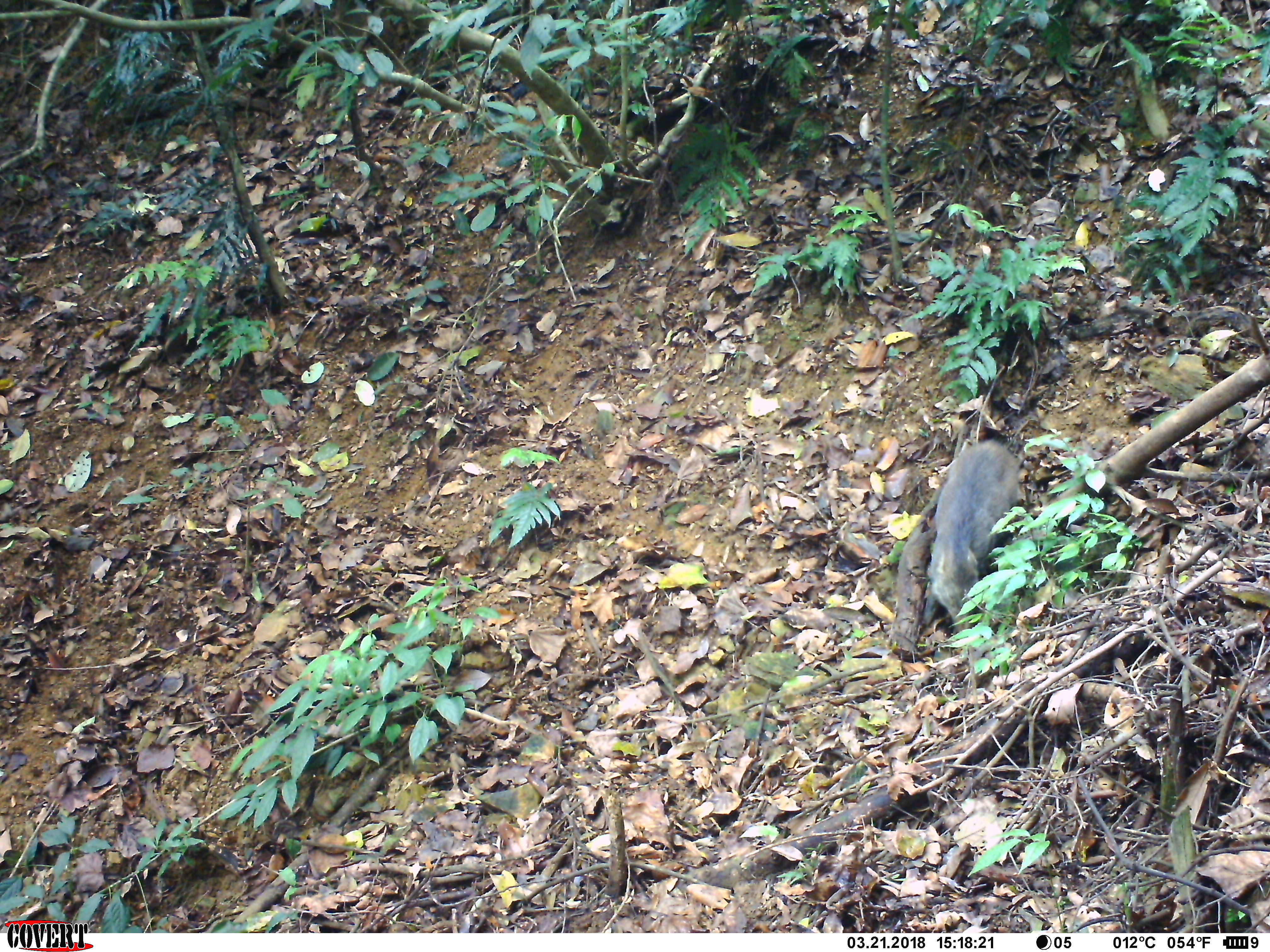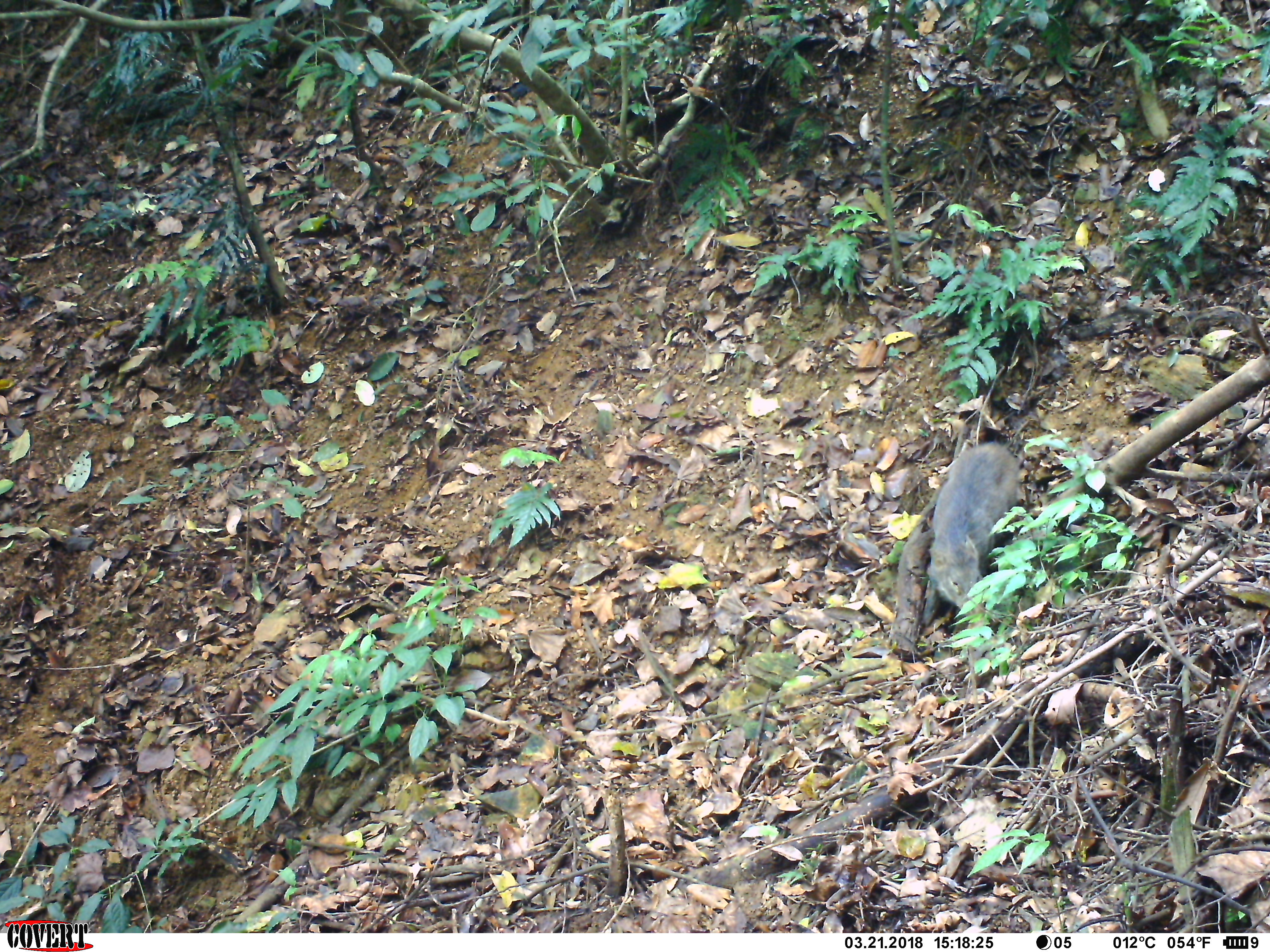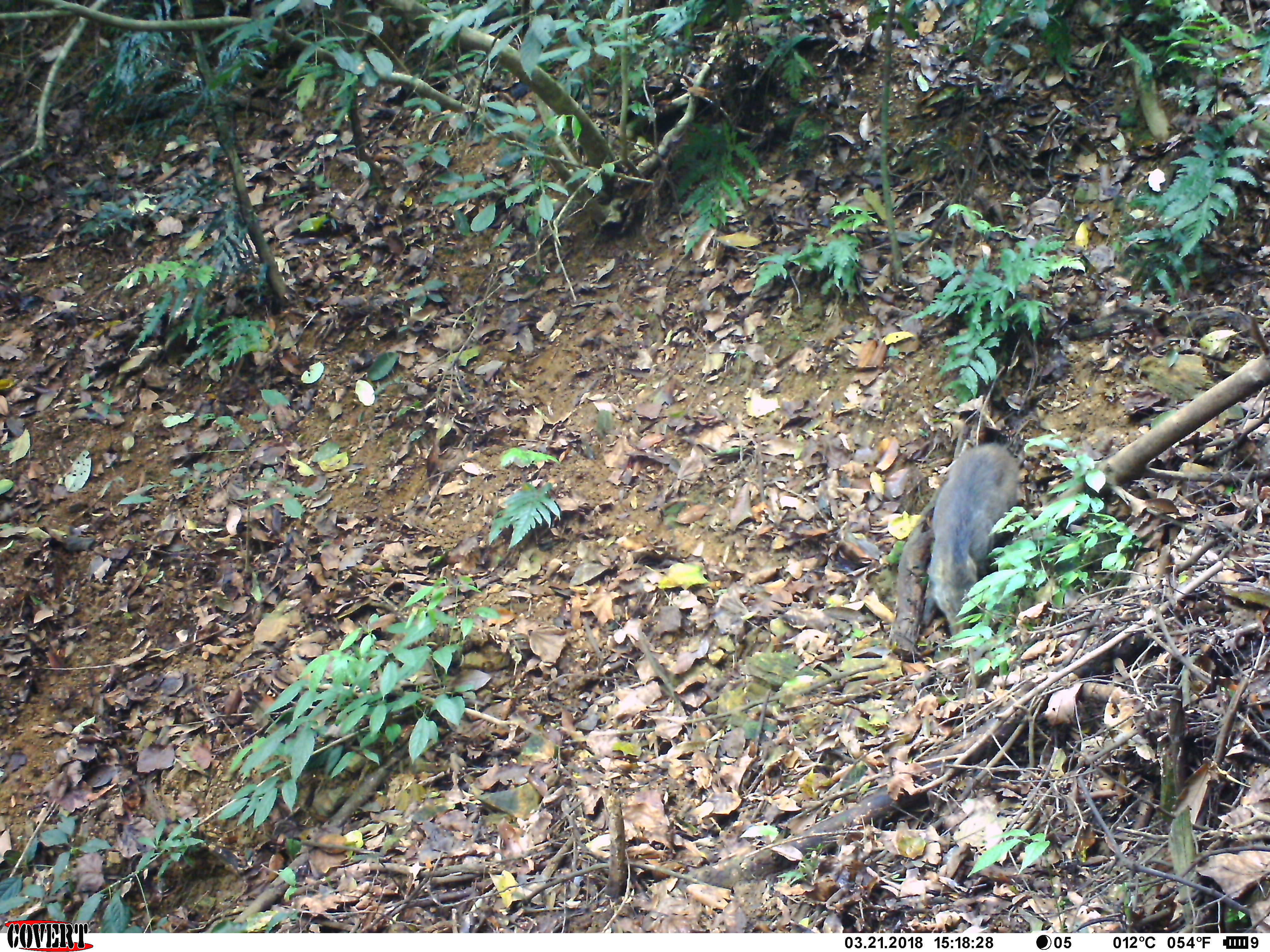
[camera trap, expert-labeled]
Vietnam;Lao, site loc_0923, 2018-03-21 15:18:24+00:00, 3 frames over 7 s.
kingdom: Animalia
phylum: Chordata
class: Mammalia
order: Artiodactyla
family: Suidae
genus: Sus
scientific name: Sus scrofa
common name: eurasian wild pig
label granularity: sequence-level